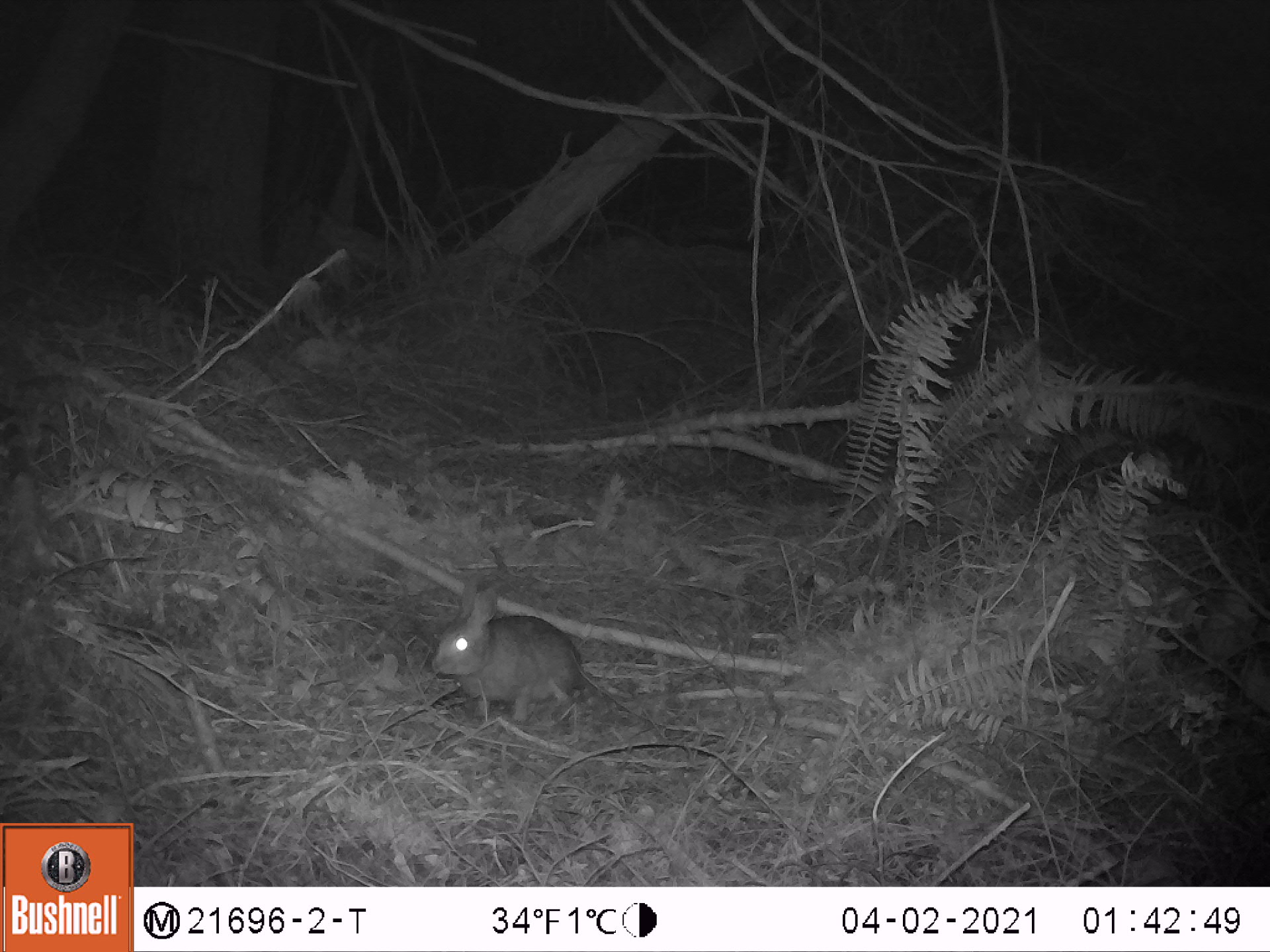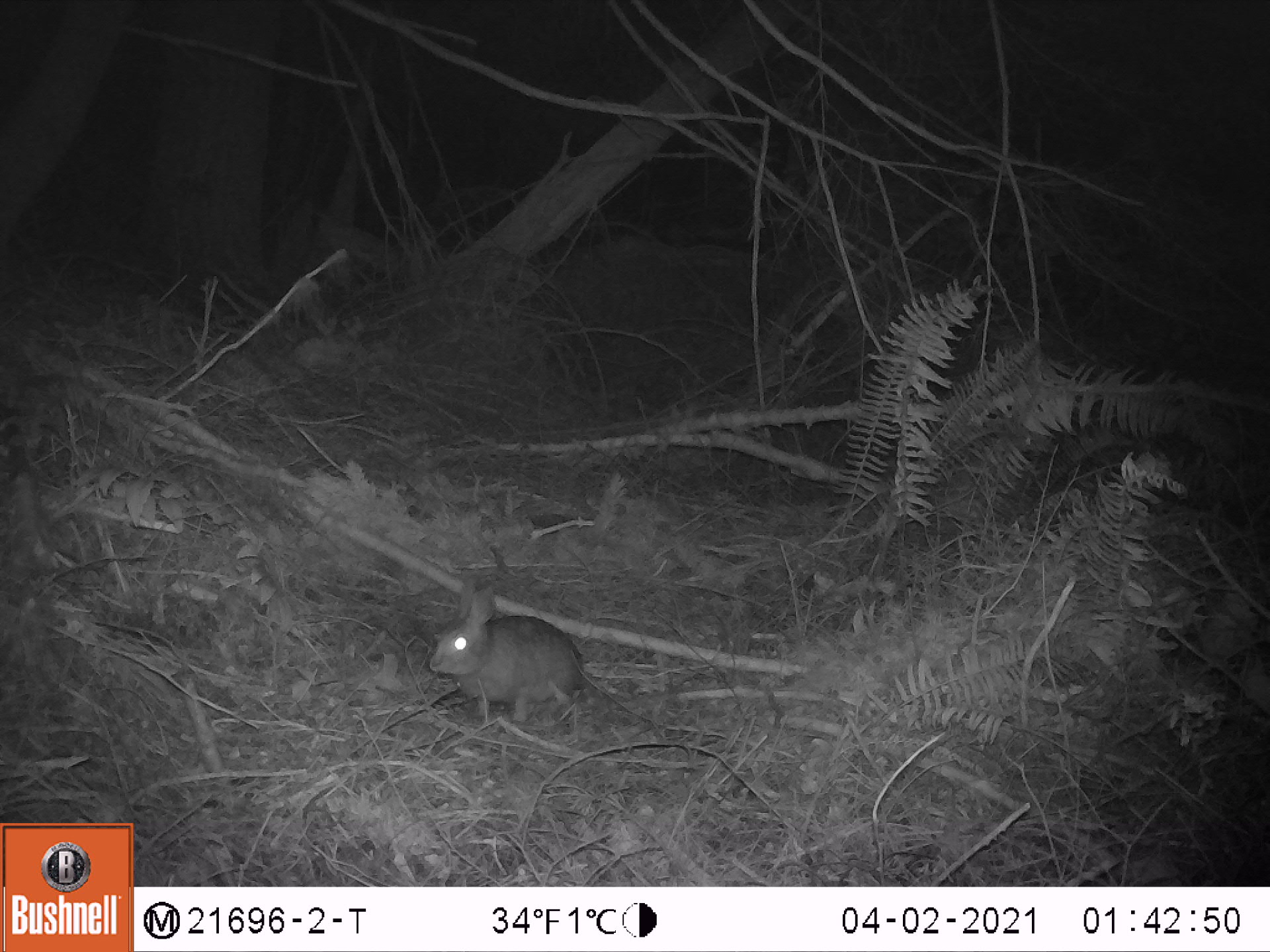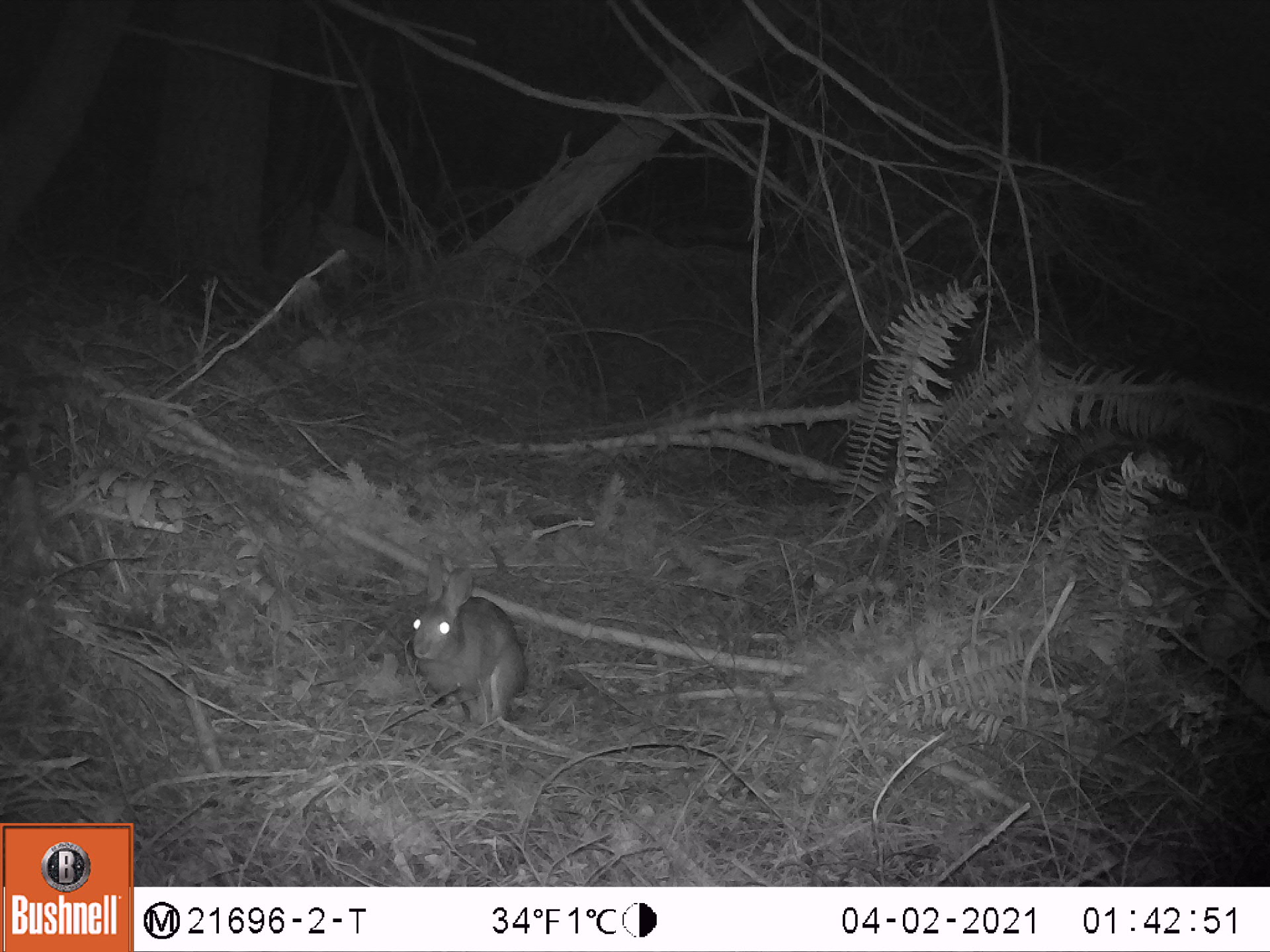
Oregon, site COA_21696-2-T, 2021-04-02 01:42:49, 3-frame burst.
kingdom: Animalia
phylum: Chordata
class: Mammalia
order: Lagomorpha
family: Leporidae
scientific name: Leporidae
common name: hares and rabbits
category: leporidae family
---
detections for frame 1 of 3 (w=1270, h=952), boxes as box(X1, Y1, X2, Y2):
leporidae family: box(420, 567, 604, 749)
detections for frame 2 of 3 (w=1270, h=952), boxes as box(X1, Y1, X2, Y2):
leporidae family: box(414, 562, 603, 740)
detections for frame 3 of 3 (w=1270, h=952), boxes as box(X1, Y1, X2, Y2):
leporidae family: box(386, 540, 549, 754)